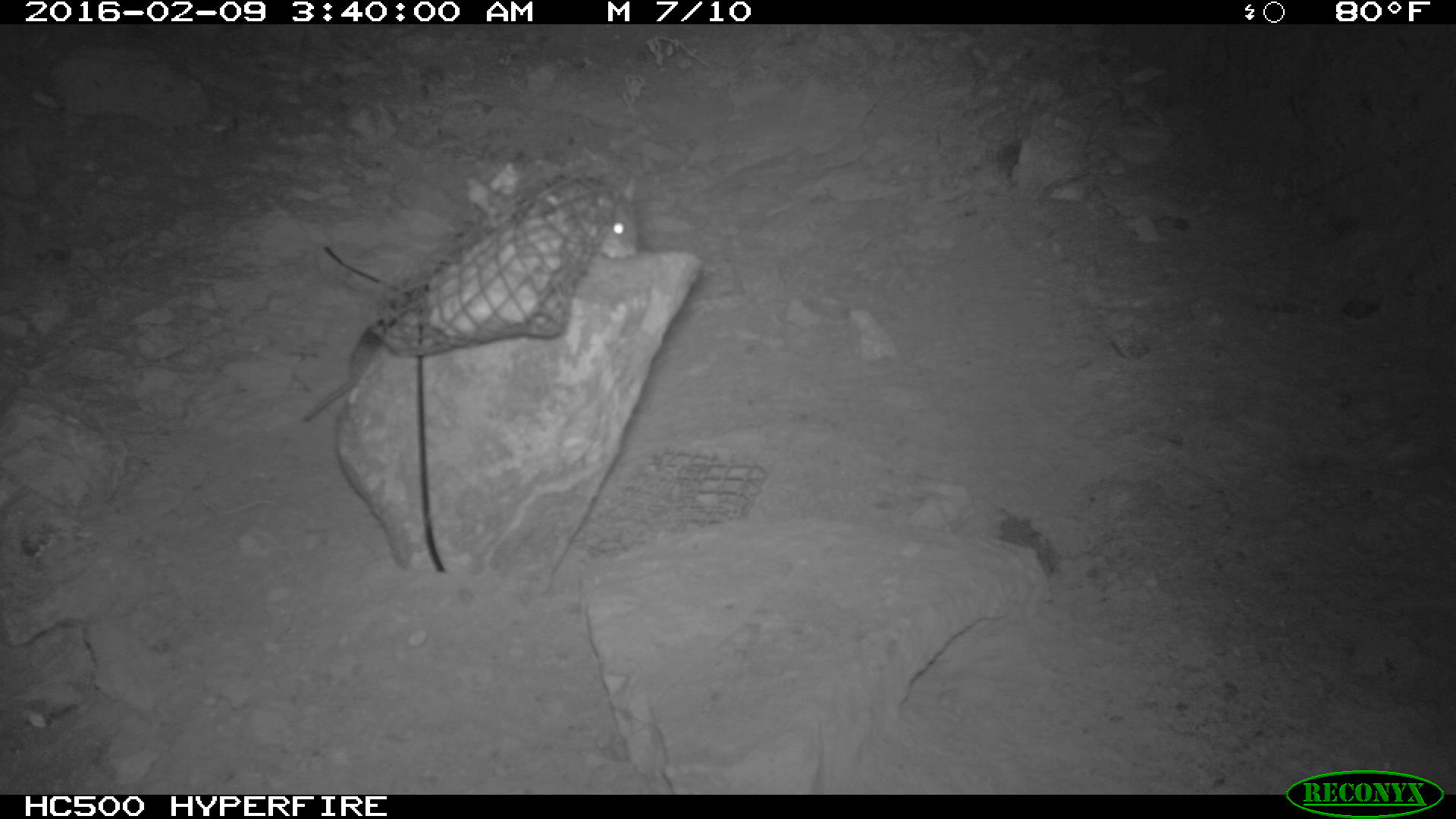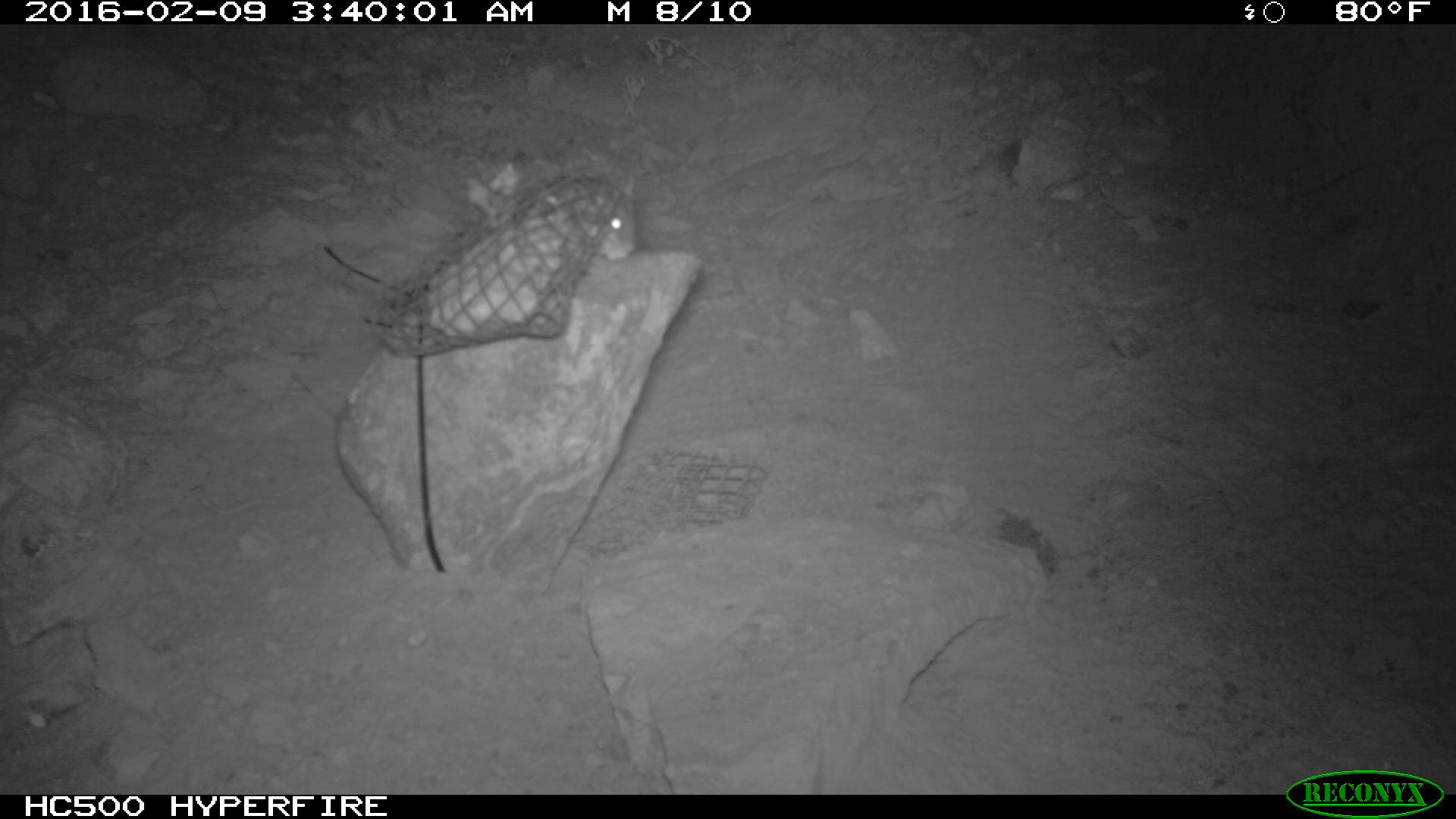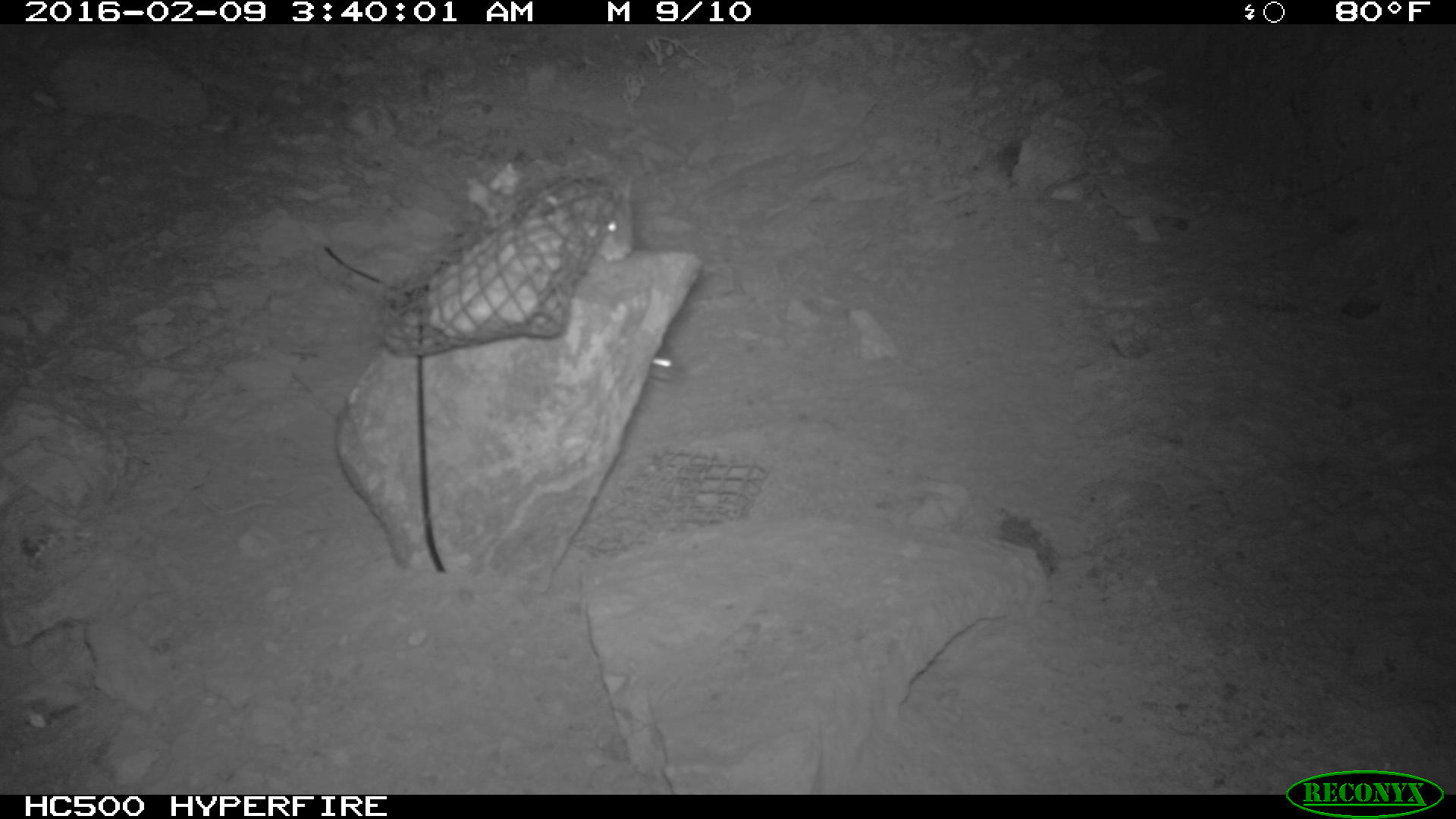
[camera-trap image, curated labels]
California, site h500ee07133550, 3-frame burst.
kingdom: Animalia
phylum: Chordata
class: Mammalia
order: Rodentia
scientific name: Rodentia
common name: rodent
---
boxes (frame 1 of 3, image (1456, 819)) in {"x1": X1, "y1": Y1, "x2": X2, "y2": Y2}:
rodent: {"x1": 566, "y1": 170, "x2": 639, "y2": 262}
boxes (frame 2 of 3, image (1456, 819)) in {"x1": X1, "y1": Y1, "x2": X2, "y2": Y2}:
rodent: {"x1": 585, "y1": 174, "x2": 636, "y2": 262}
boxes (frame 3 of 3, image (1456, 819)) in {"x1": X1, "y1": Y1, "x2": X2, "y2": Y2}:
rodent: {"x1": 562, "y1": 171, "x2": 636, "y2": 262}